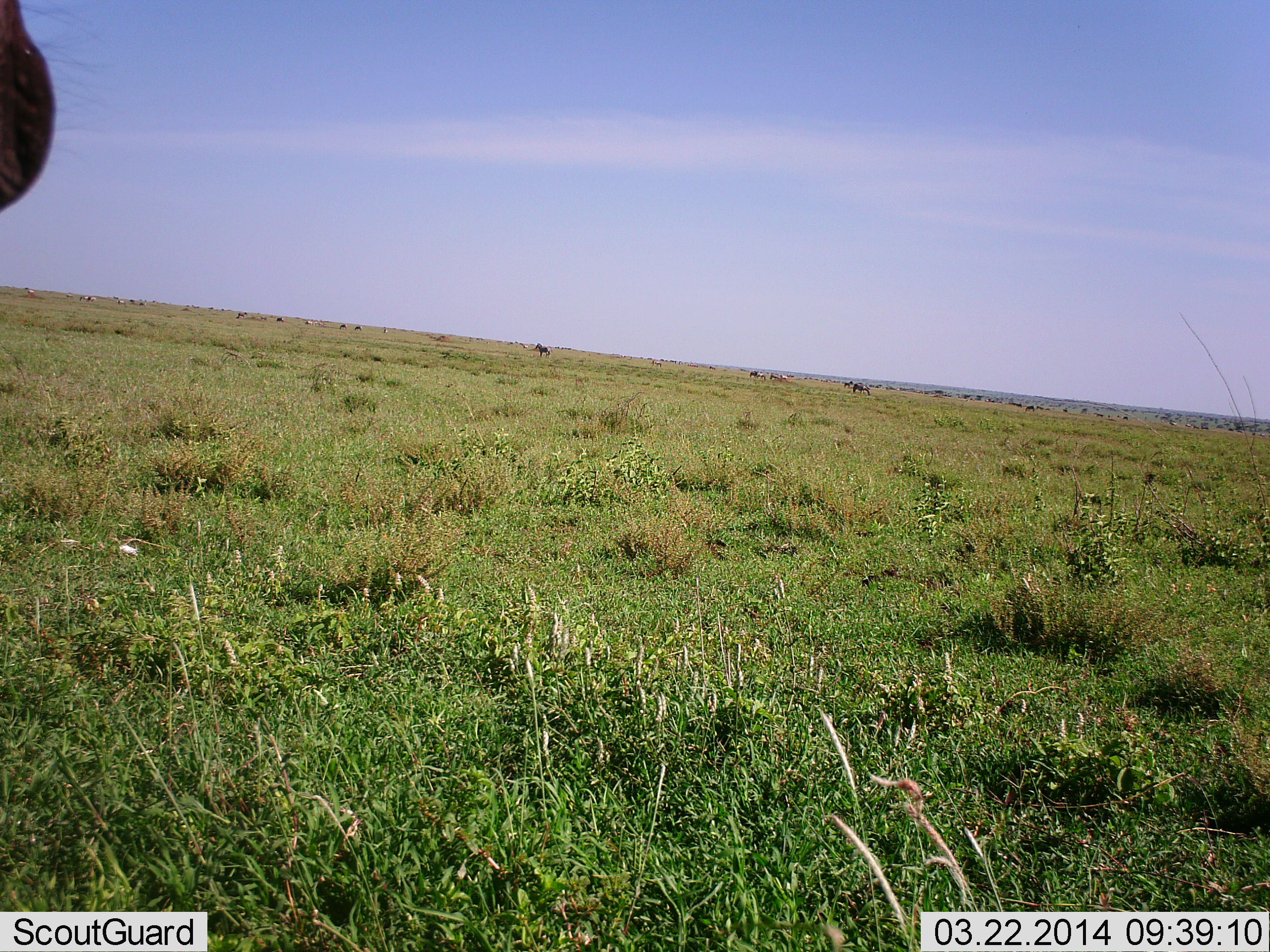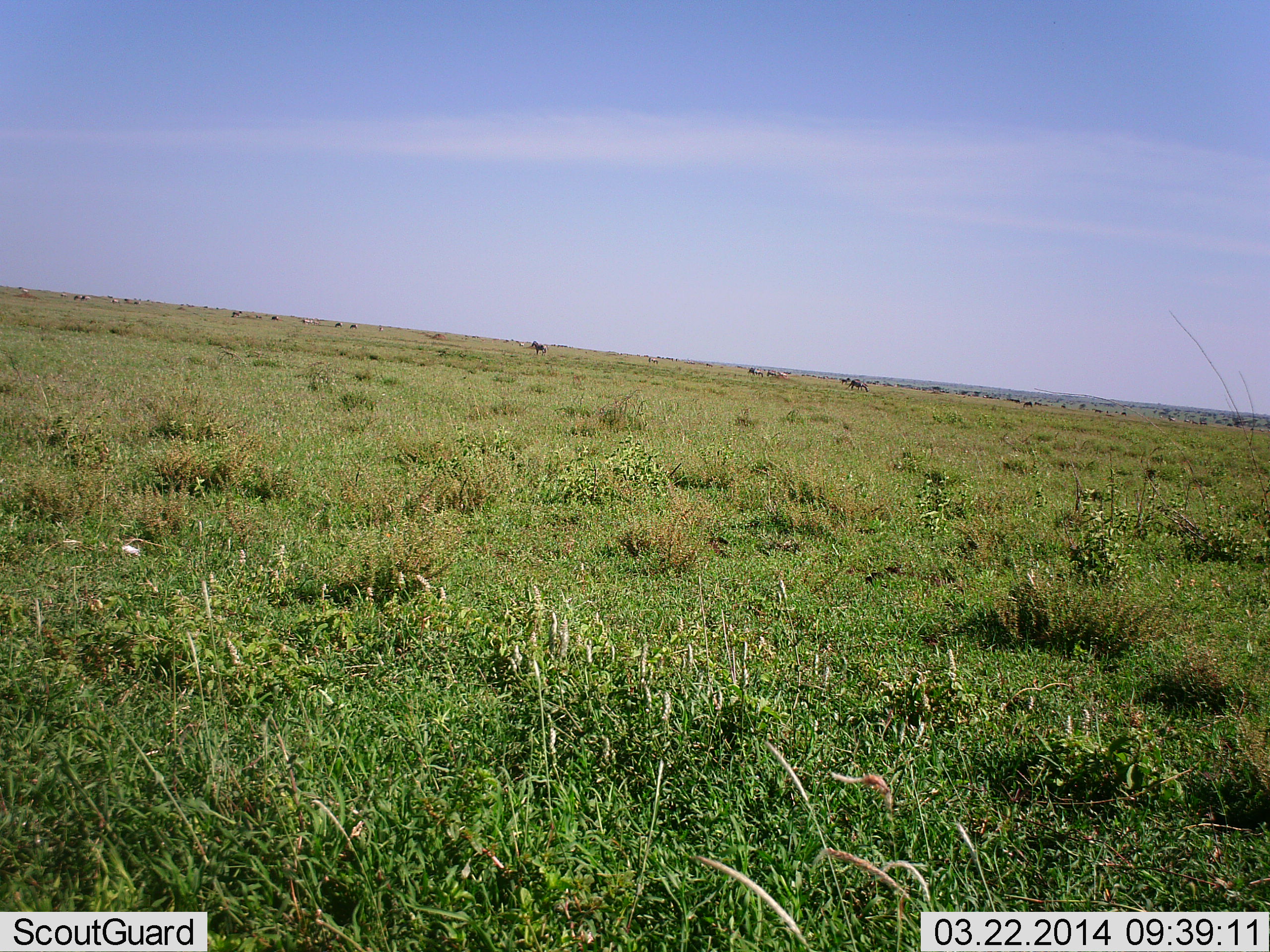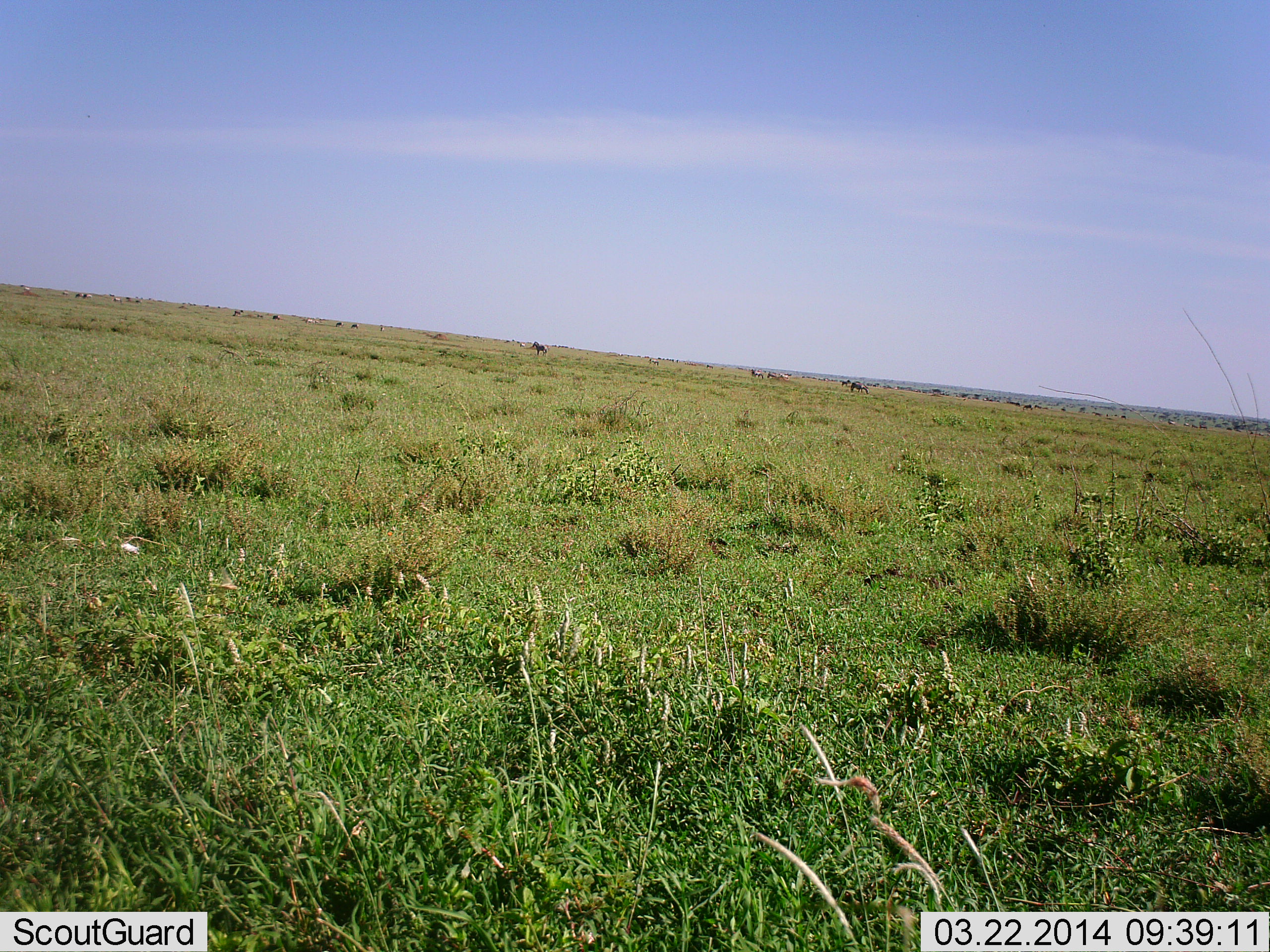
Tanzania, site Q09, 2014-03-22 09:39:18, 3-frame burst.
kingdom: Animalia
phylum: Chordata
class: Mammalia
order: Artiodactyla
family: Bovidae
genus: Connochaetes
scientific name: Connochaetes taurinus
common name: blue wildebeest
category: wildebeest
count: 11-50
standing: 75%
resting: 0%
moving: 12%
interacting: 0%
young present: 0%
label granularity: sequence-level